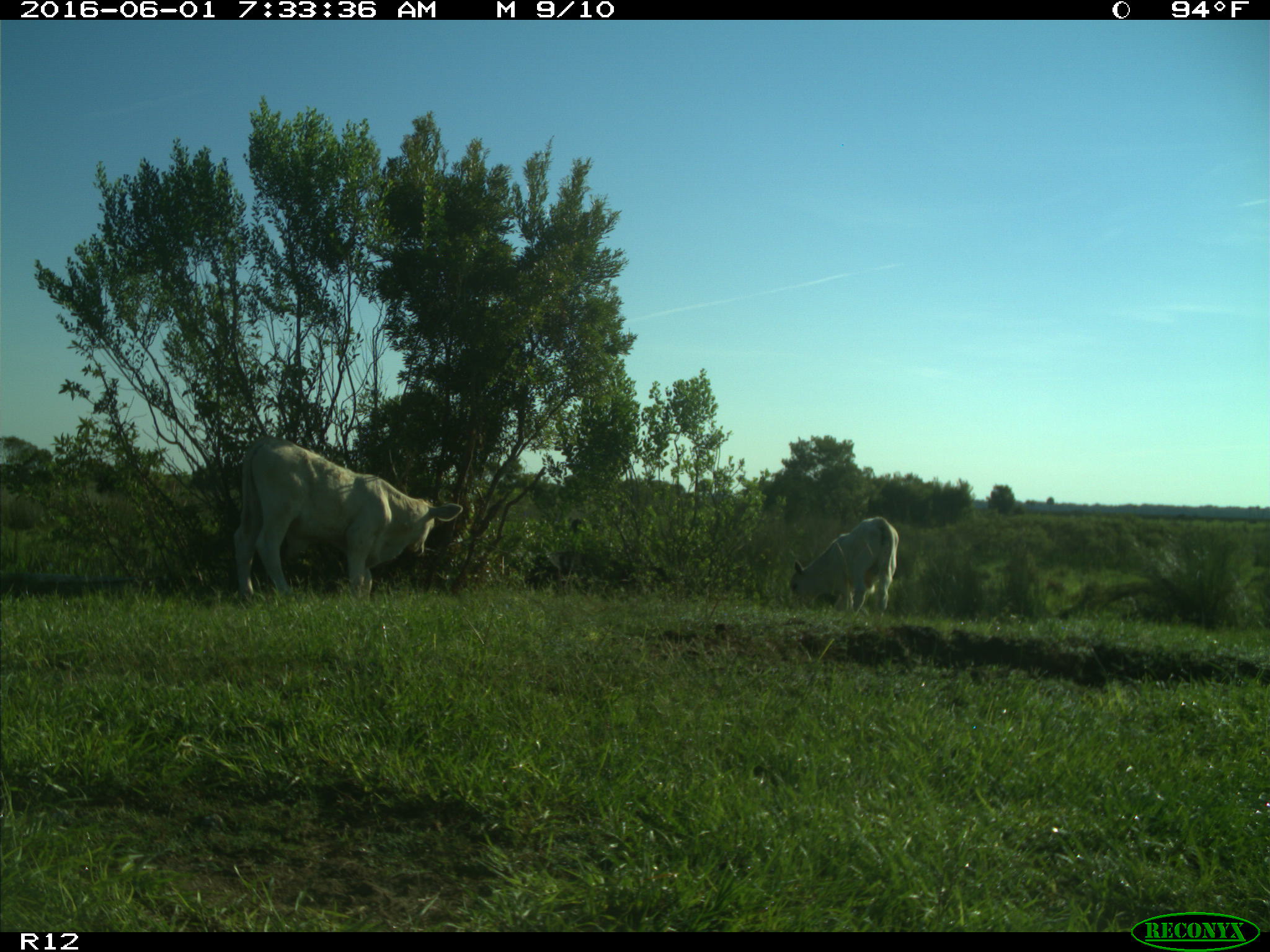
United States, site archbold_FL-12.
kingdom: Animalia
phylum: Chordata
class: Mammalia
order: Artiodactyla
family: Bovidae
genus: Bos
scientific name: Bos taurus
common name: domestic cow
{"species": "Bos taurus (domestic cow)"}